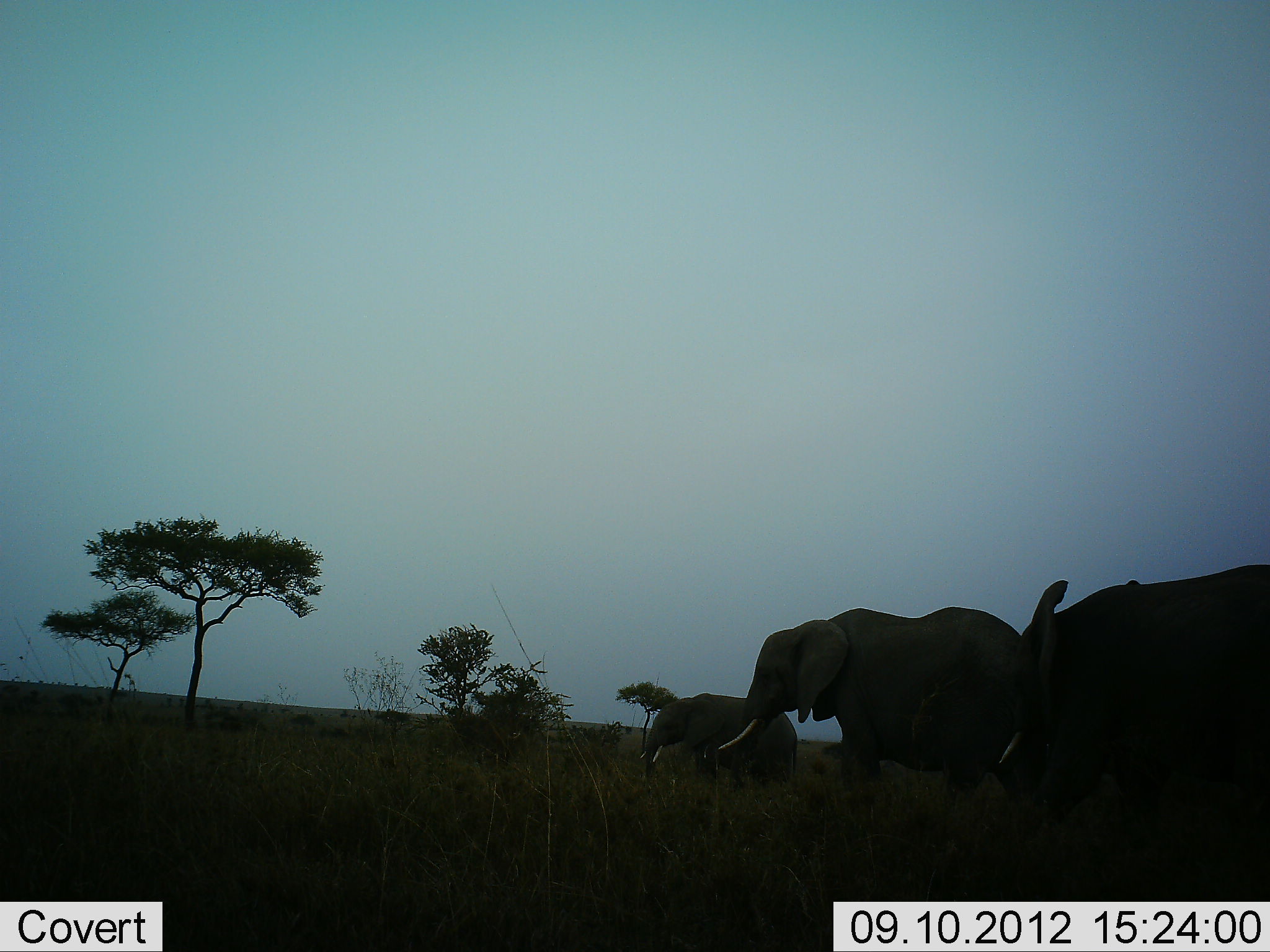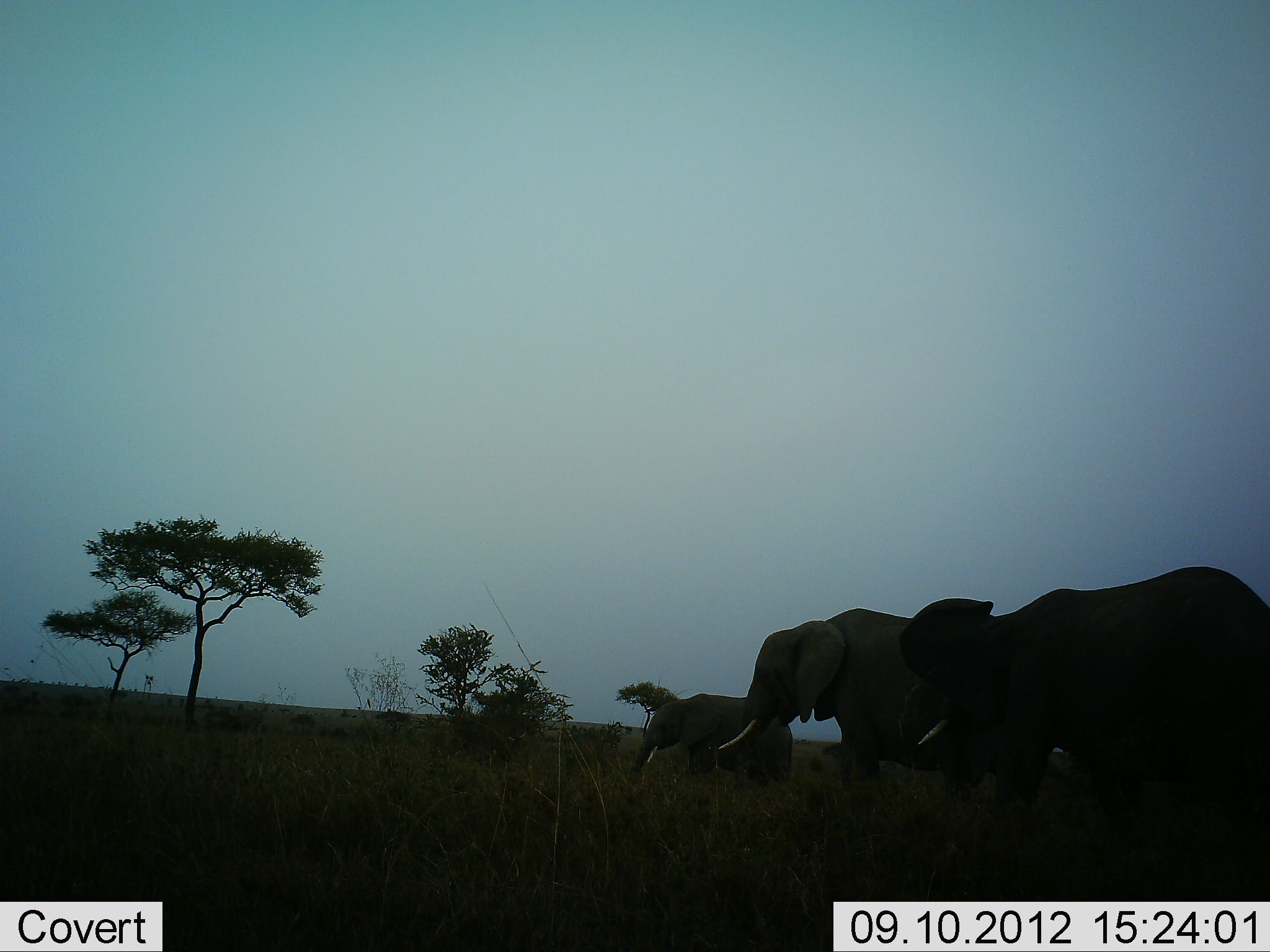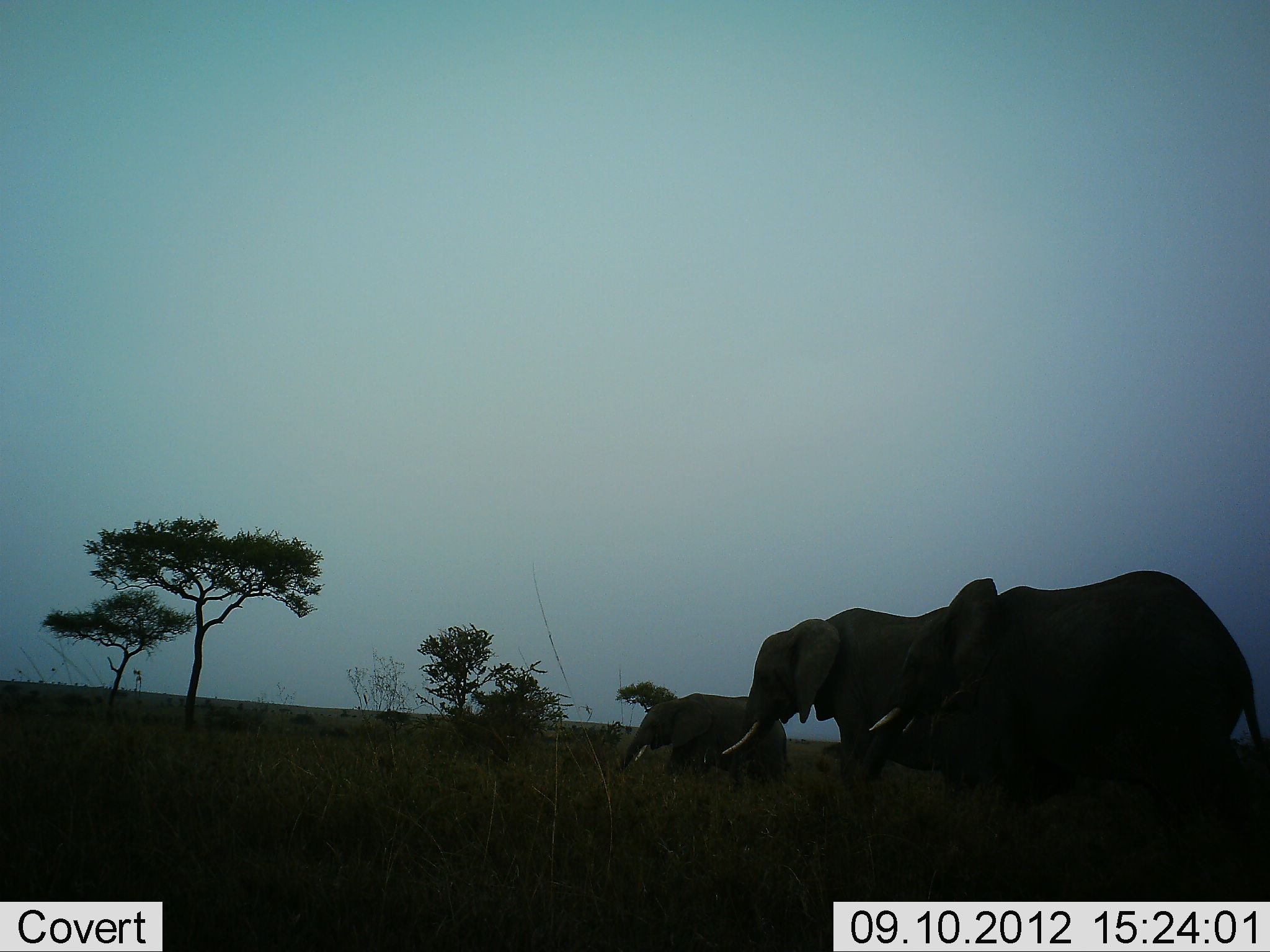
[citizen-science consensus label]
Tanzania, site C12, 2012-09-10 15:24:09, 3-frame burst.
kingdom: Animalia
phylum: Chordata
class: Mammalia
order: Proboscidea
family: Elephantidae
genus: Loxodonta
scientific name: Loxodonta africana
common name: african bush elephant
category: elephant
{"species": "elephant (african bush elephant) (Loxodonta africana)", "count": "3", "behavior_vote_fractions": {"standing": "50%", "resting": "0%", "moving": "80%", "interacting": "0%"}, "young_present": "40%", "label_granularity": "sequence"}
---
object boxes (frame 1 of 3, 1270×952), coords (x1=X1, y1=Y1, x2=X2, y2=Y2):
animal: (x1=996, y1=564, x2=1270, y2=871); (x1=718, y1=606, x2=1040, y2=844); (x1=640, y1=693, x2=799, y2=802)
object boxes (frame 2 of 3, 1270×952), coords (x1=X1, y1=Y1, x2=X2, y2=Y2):
animal: (x1=900, y1=565, x2=1270, y2=853); (x1=717, y1=606, x2=999, y2=800); (x1=634, y1=693, x2=794, y2=795)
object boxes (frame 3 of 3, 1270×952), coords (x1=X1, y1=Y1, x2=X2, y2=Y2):
animal: (x1=858, y1=569, x2=1270, y2=859); (x1=721, y1=606, x2=999, y2=800); (x1=618, y1=693, x2=789, y2=795)